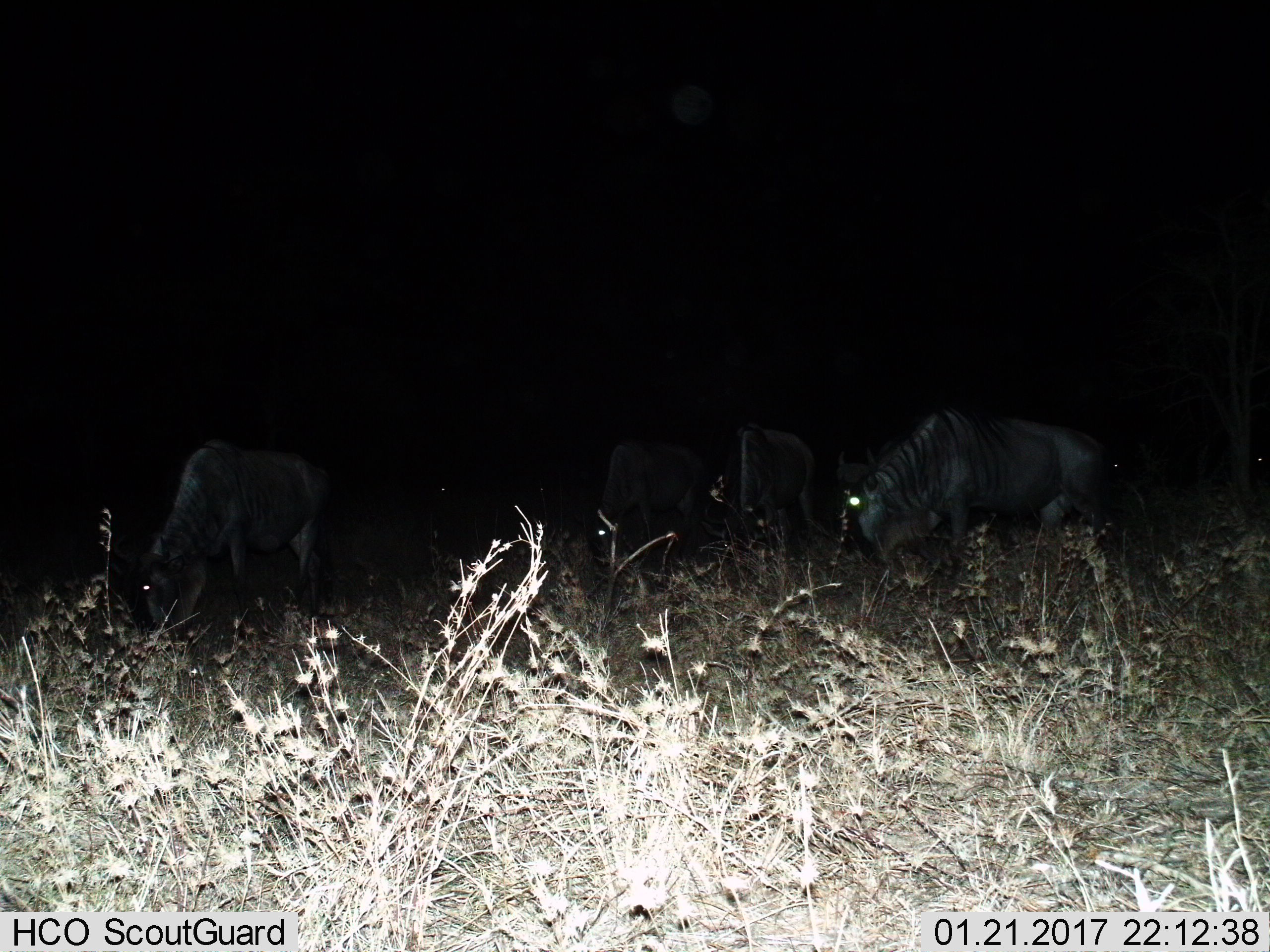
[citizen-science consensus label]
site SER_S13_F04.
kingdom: Animalia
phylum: Chordata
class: Mammalia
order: Artiodactyla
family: Bovidae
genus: Connochaetes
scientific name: Connochaetes taurinus taurinus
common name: blue wildebeest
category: wildebeestblue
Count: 4.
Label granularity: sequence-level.